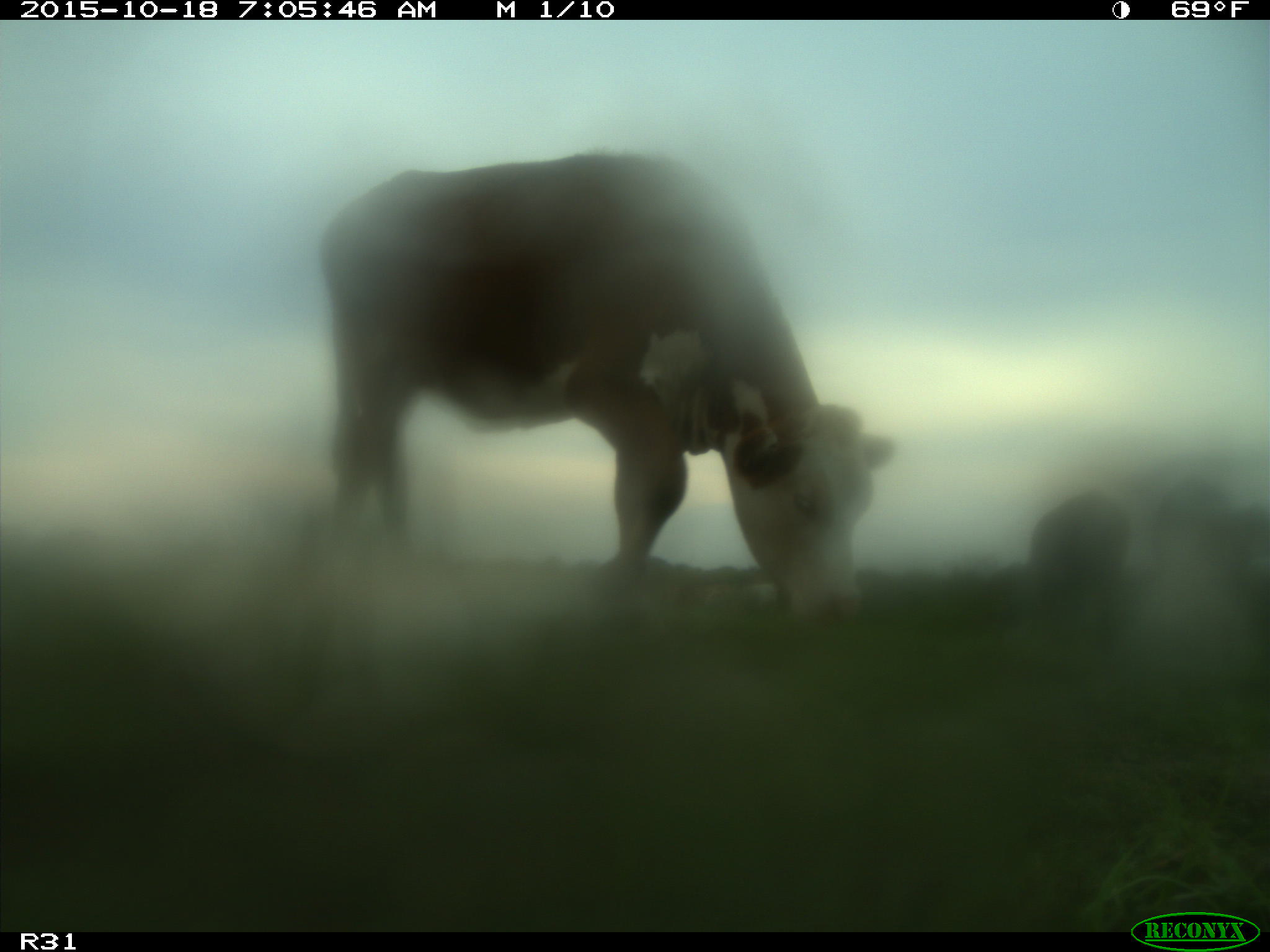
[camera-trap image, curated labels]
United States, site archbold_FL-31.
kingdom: Animalia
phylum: Chordata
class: Mammalia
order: Artiodactyla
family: Bovidae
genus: Bos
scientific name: Bos taurus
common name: domestic cow